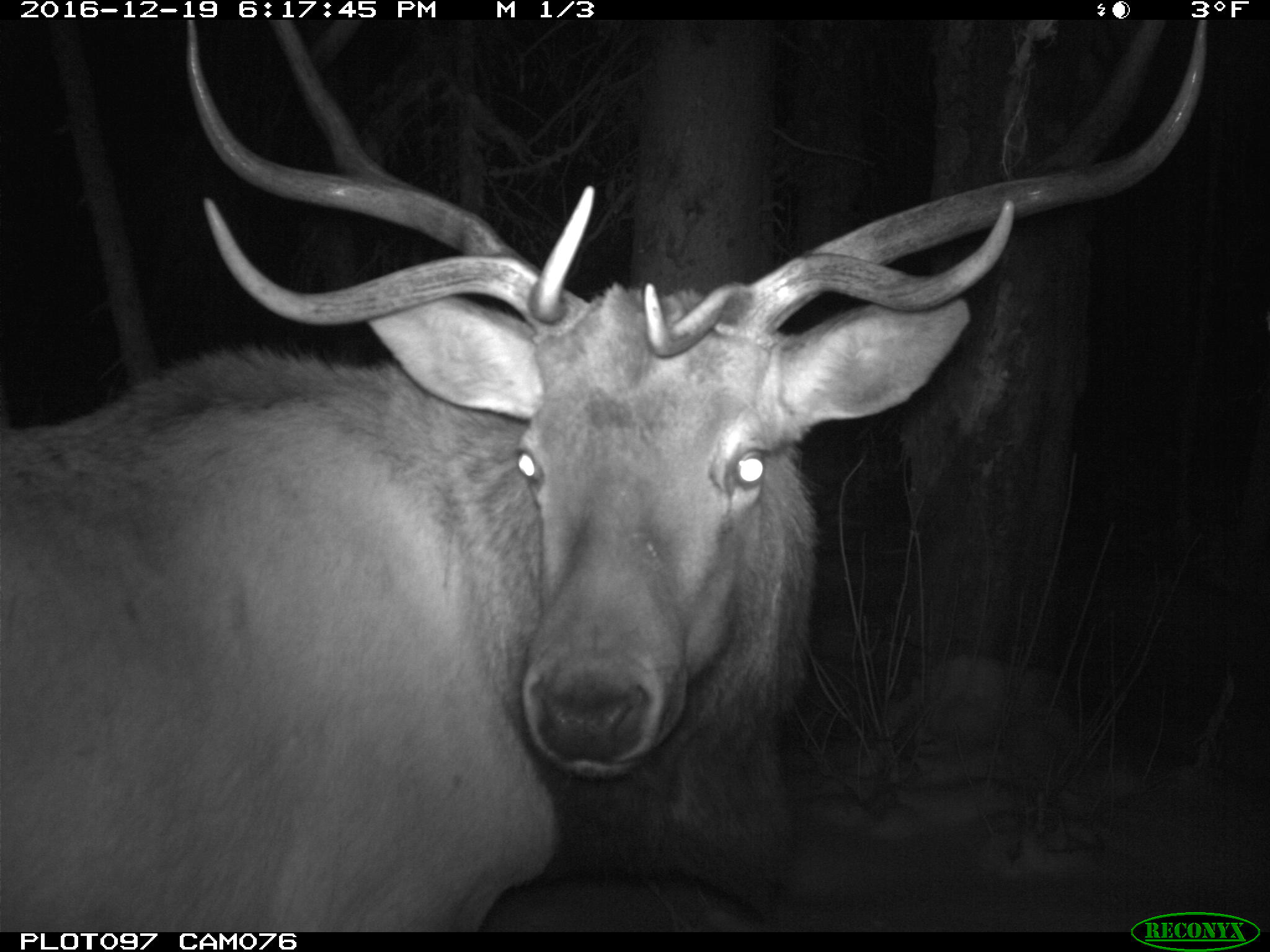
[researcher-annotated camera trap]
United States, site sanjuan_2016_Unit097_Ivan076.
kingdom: Animalia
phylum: Chordata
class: Mammalia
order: Artiodactyla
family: Cervidae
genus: Cervus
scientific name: Cervus elaphus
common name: red deer